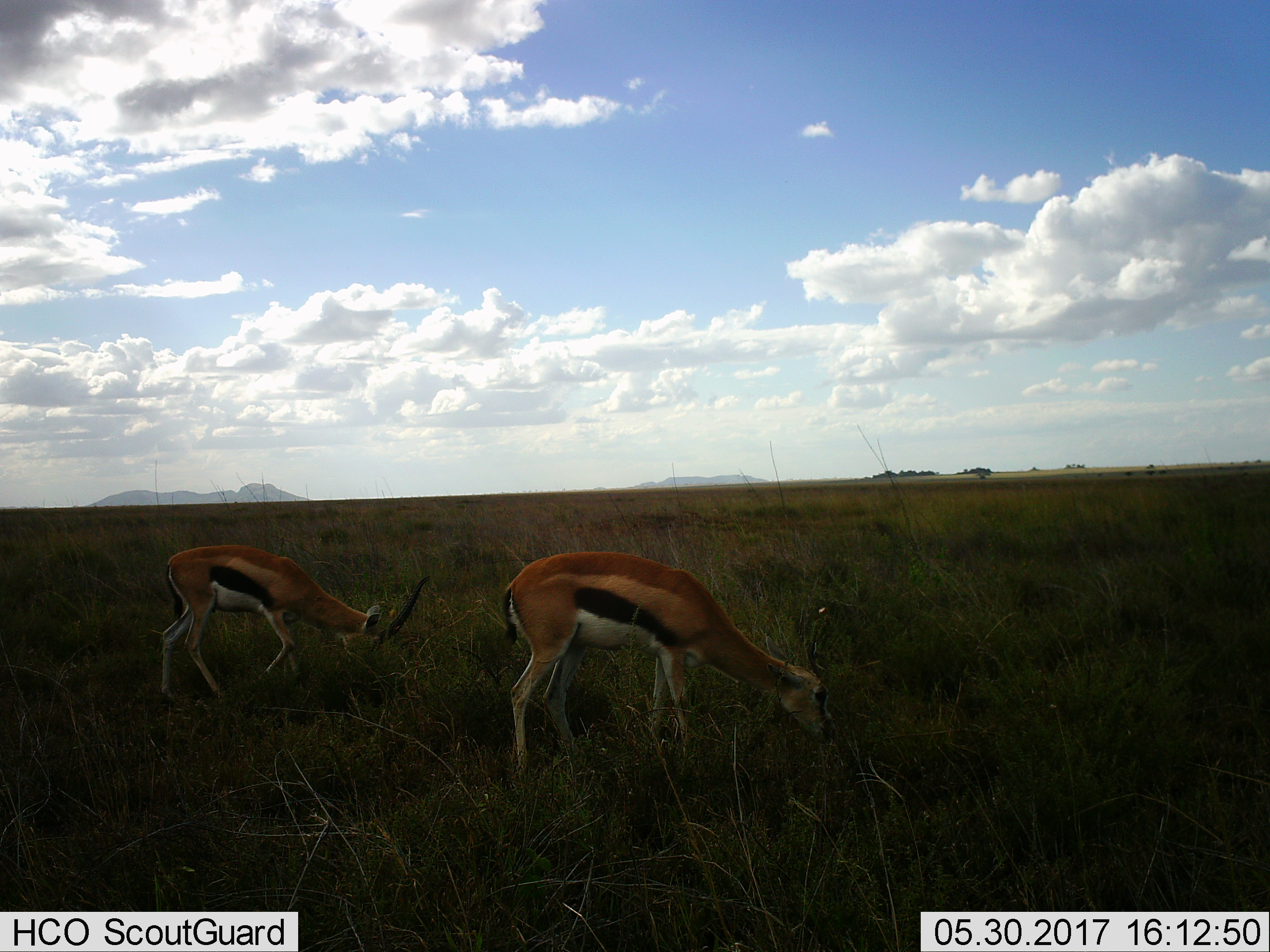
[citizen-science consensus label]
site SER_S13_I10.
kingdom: Animalia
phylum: Chordata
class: Mammalia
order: Artiodactyla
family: Bovidae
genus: Eudorcas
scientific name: Eudorcas thomsonii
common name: thomson's gazelle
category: gazellethomsons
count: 2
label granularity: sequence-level